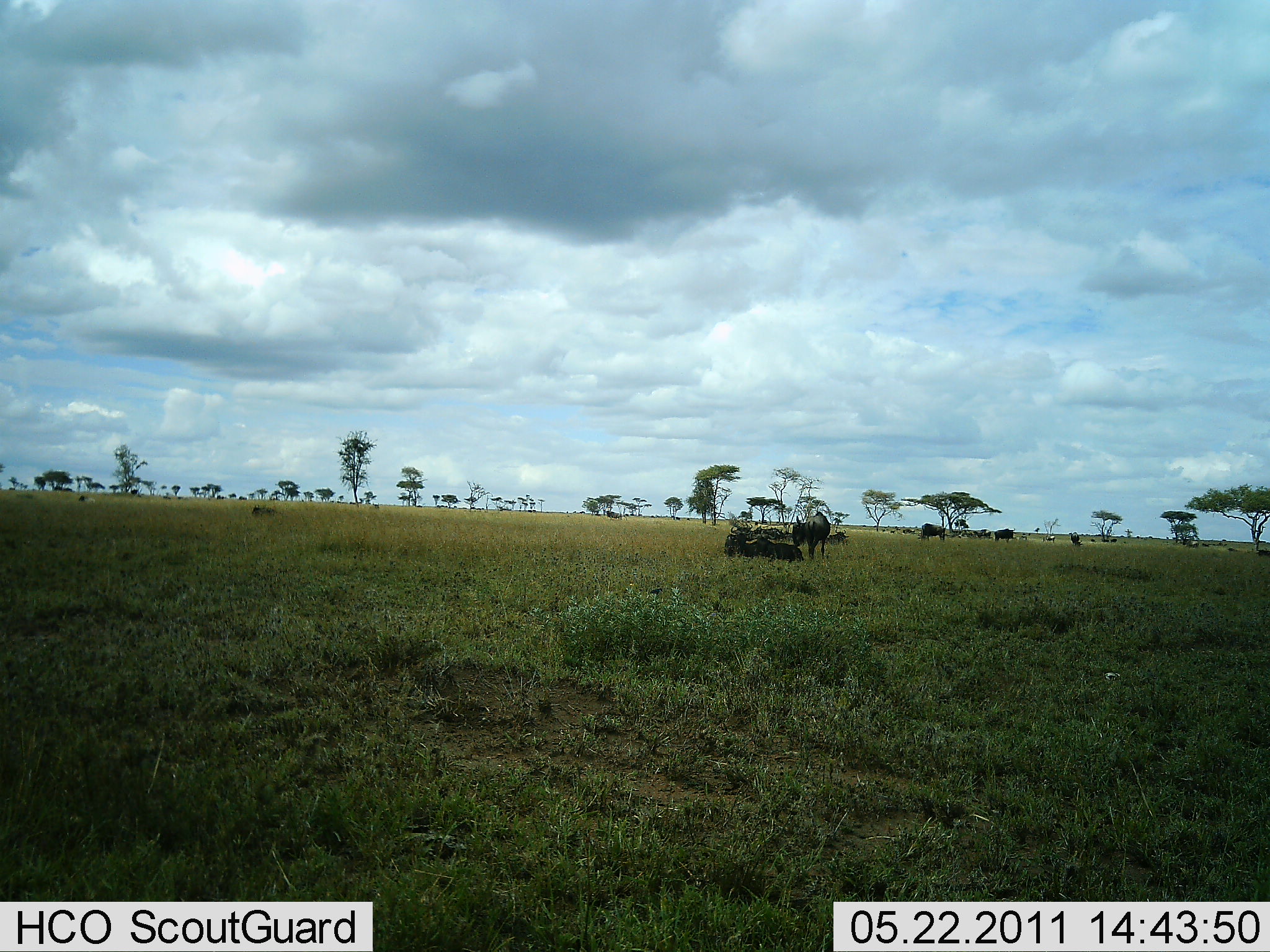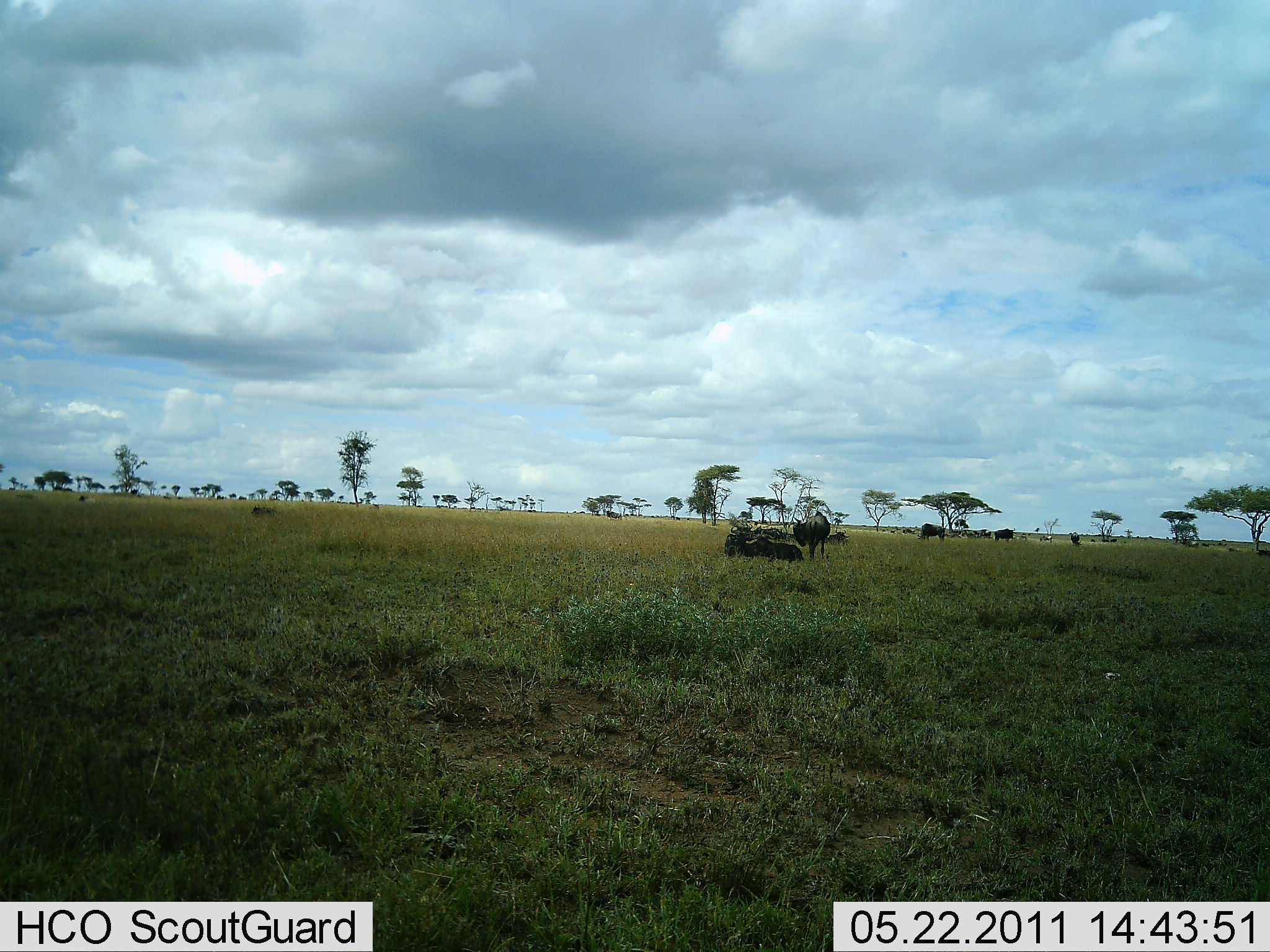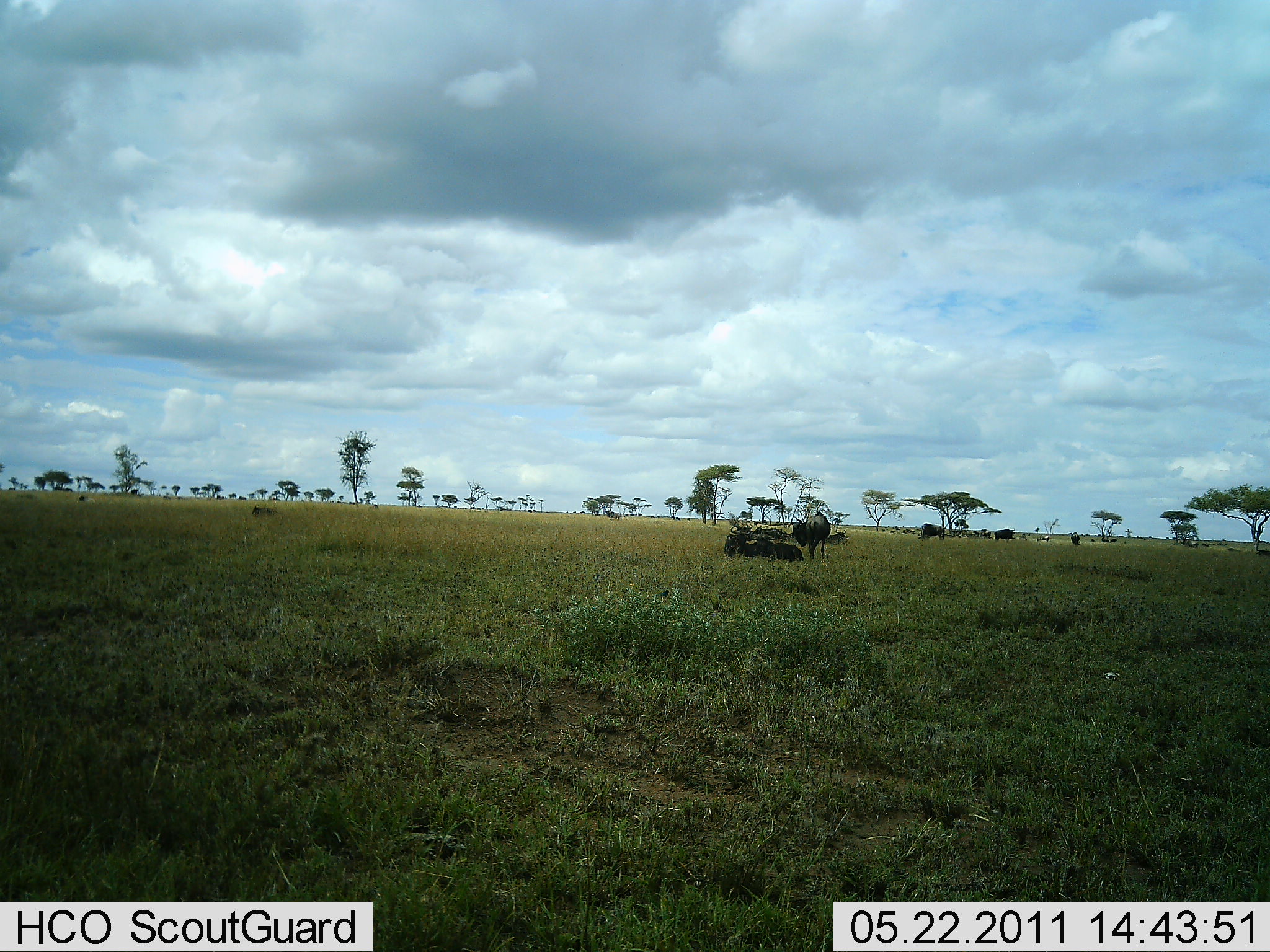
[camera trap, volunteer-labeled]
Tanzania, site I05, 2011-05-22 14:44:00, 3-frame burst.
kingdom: Animalia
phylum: Chordata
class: Mammalia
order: Artiodactyla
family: Bovidae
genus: Connochaetes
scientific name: Connochaetes taurinus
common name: blue wildebeest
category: wildebeest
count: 6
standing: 45%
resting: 64%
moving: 0%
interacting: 9%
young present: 0%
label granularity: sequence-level